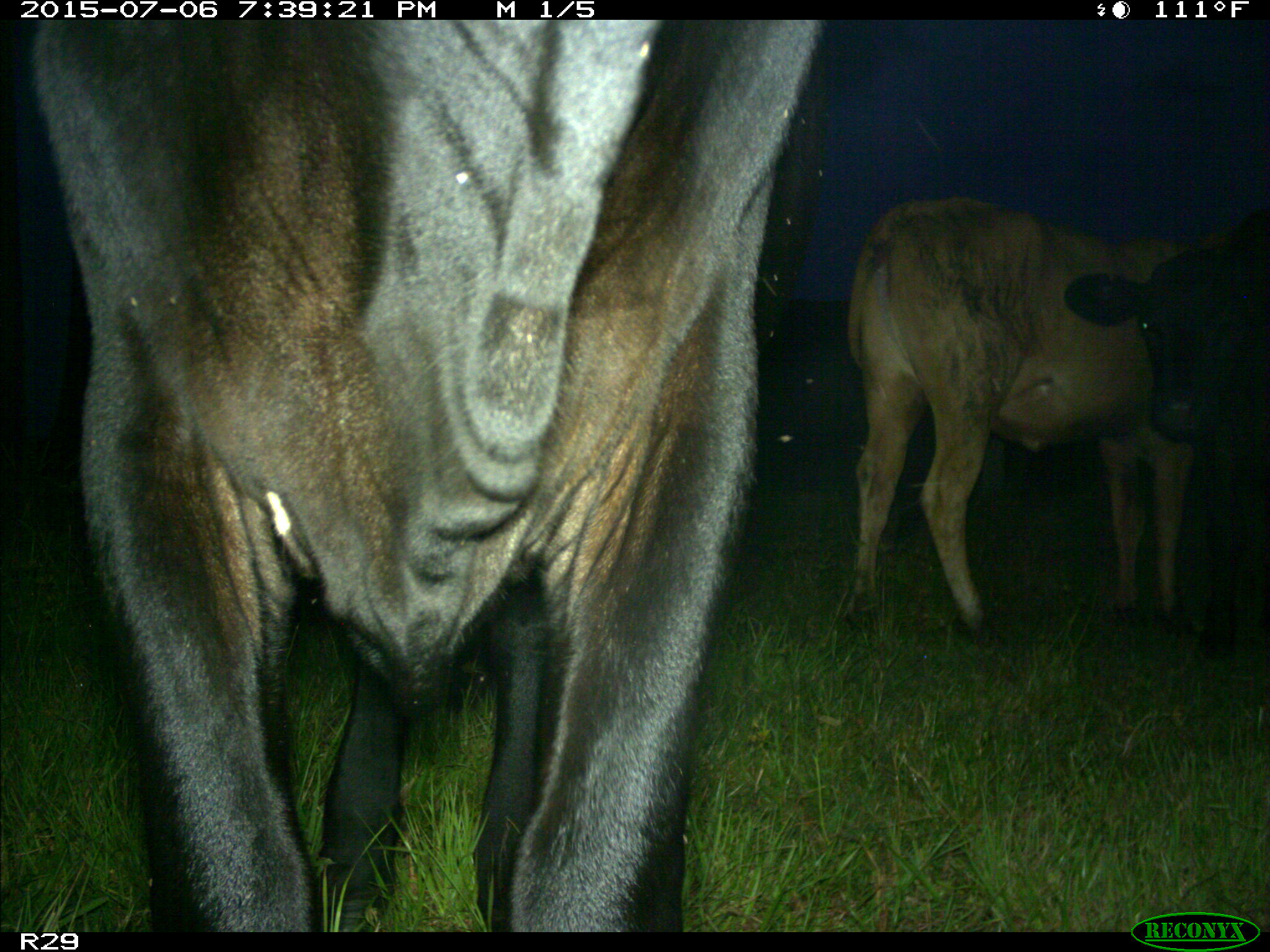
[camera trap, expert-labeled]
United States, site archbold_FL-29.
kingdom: Animalia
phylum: Chordata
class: Mammalia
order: Artiodactyla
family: Bovidae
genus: Bos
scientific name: Bos taurus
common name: domestic cow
Bos taurus (domestic cow).